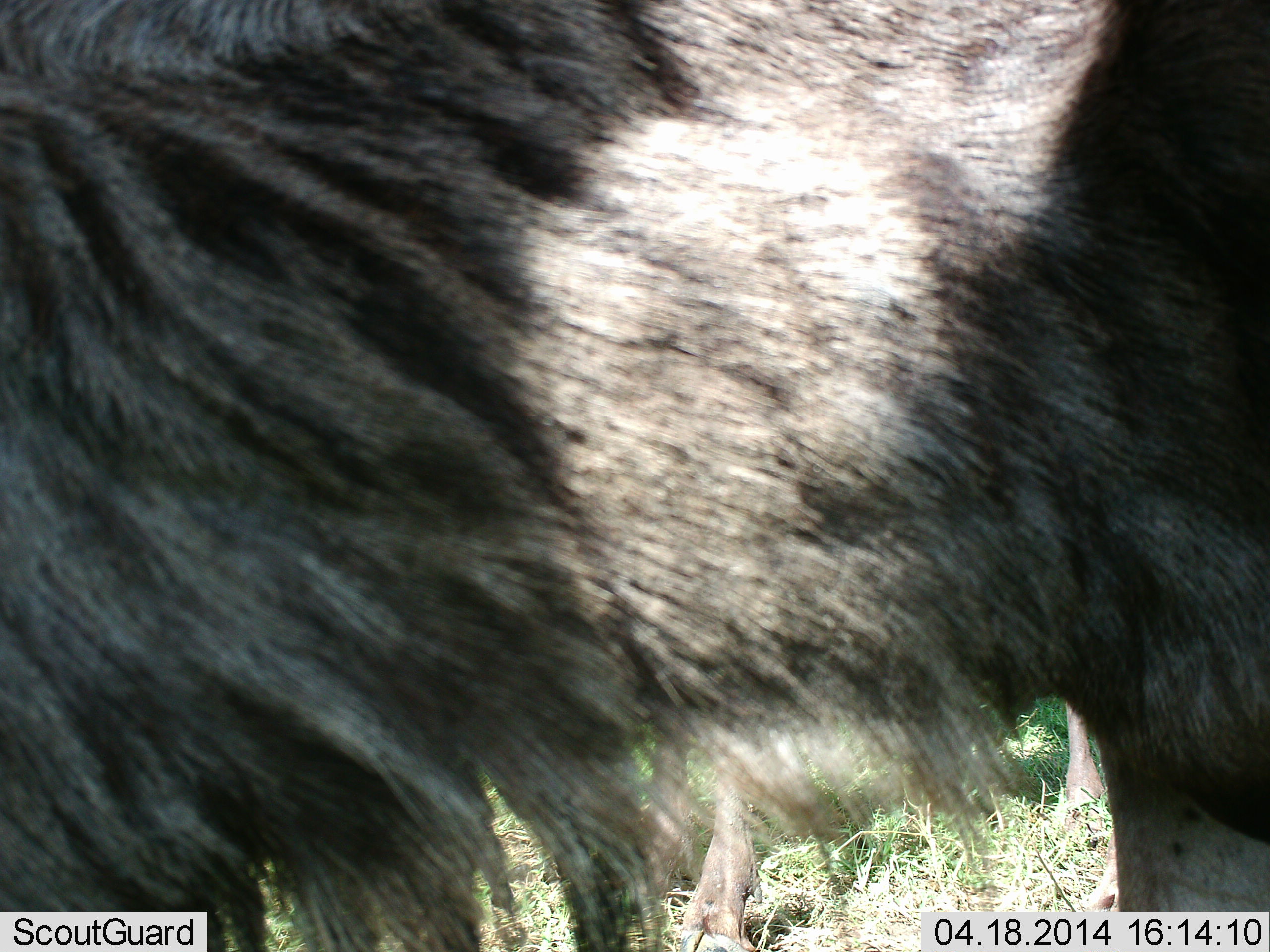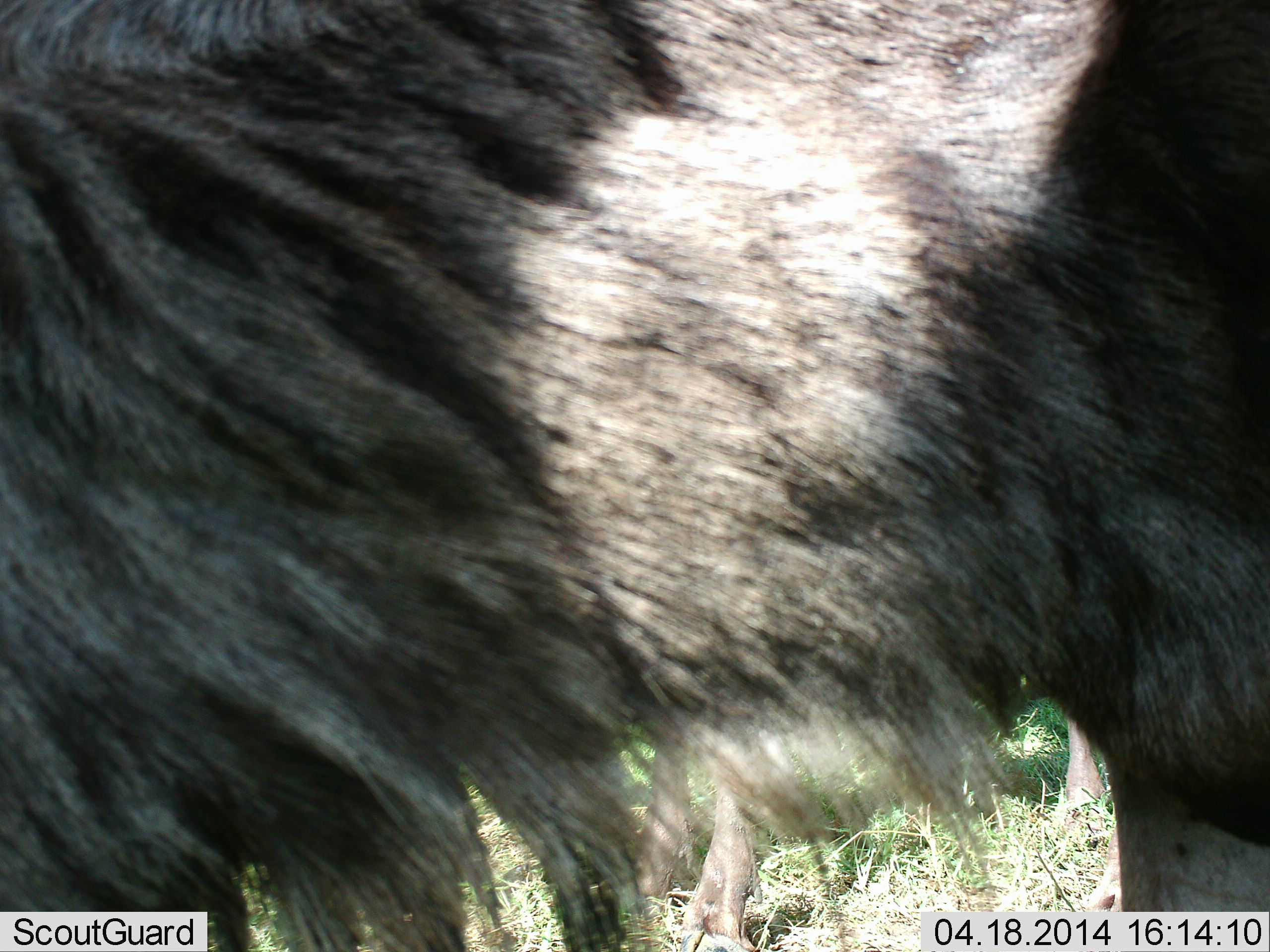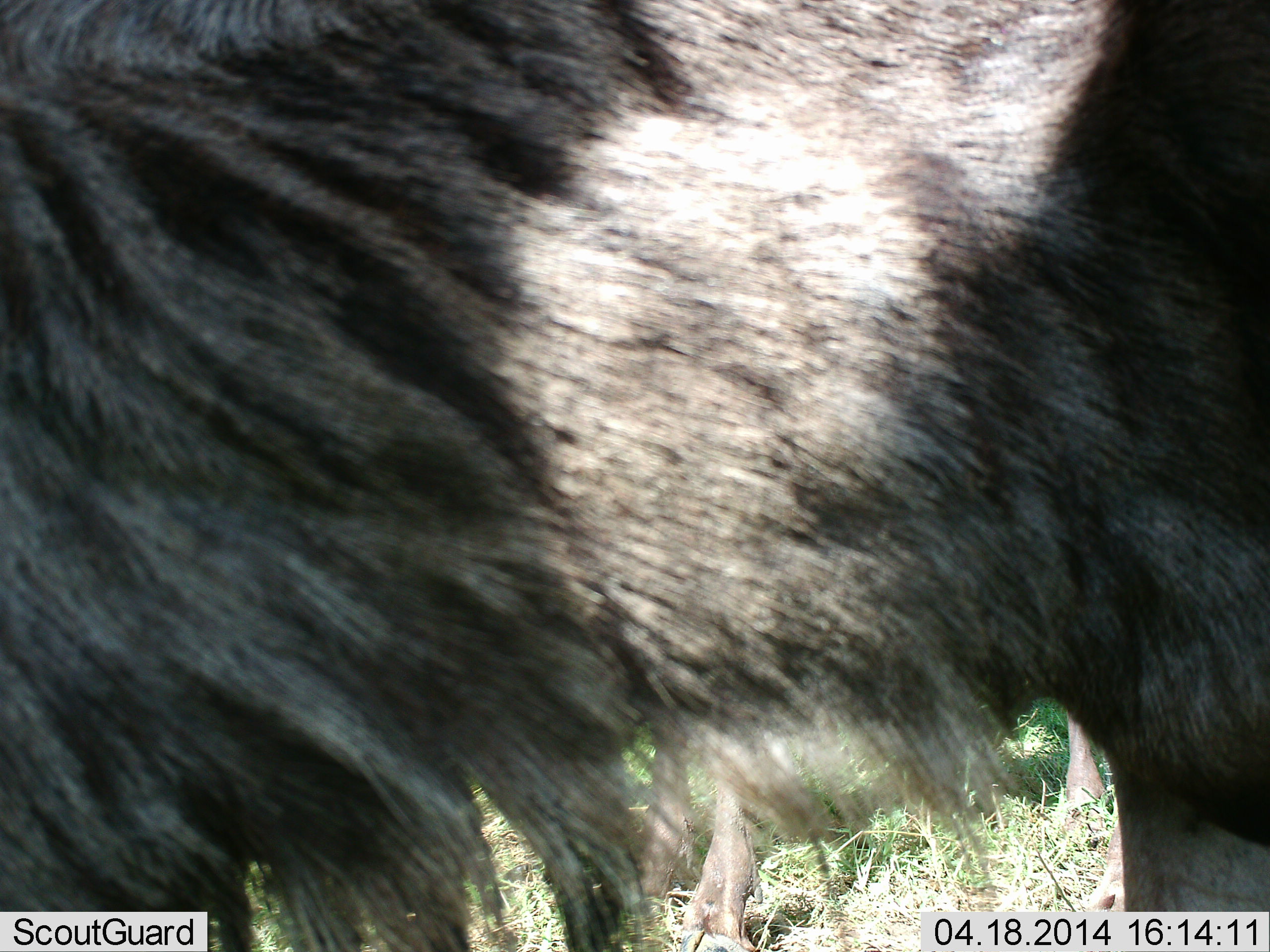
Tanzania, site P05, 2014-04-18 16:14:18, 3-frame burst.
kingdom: Animalia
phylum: Chordata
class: Mammalia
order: Artiodactyla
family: Bovidae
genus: Connochaetes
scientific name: Connochaetes taurinus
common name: blue wildebeest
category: wildebeest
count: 2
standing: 100%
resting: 0%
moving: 0%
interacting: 0%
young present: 0%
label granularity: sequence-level